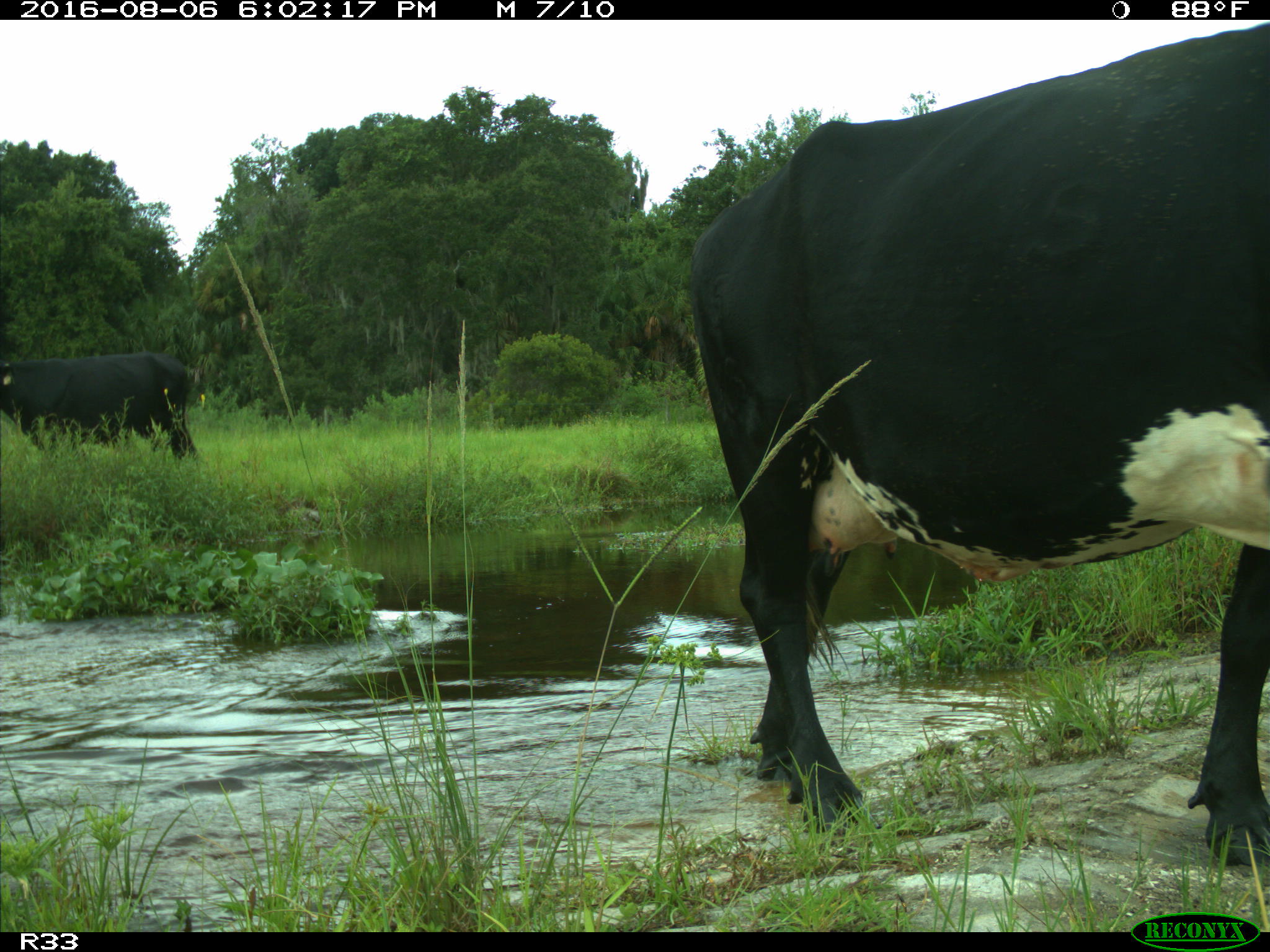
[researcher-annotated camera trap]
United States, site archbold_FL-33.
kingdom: Animalia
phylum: Chordata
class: Mammalia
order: Artiodactyla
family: Bovidae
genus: Bos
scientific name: Bos taurus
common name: domestic cow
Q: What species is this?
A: Bos taurus (domestic cow).